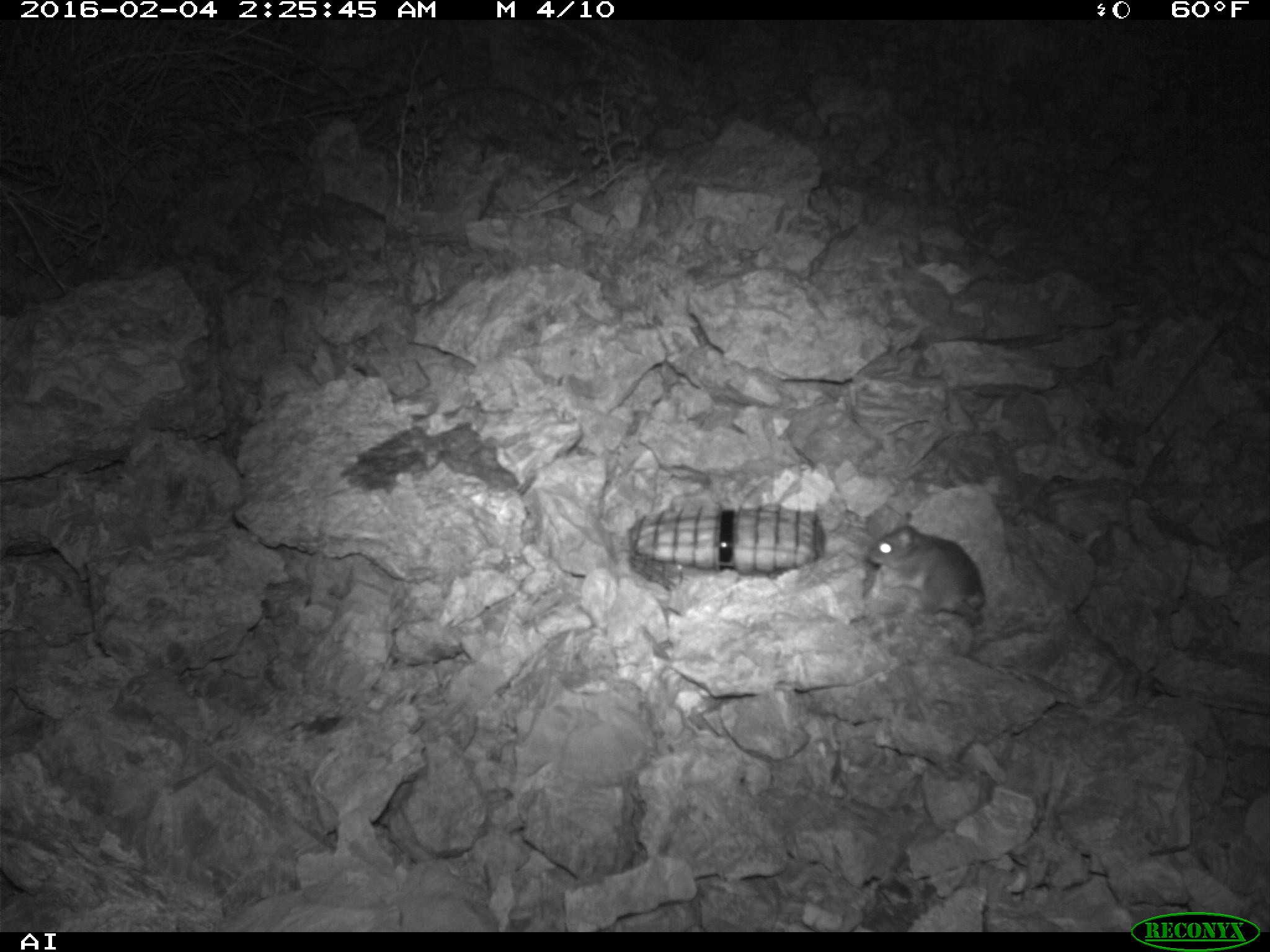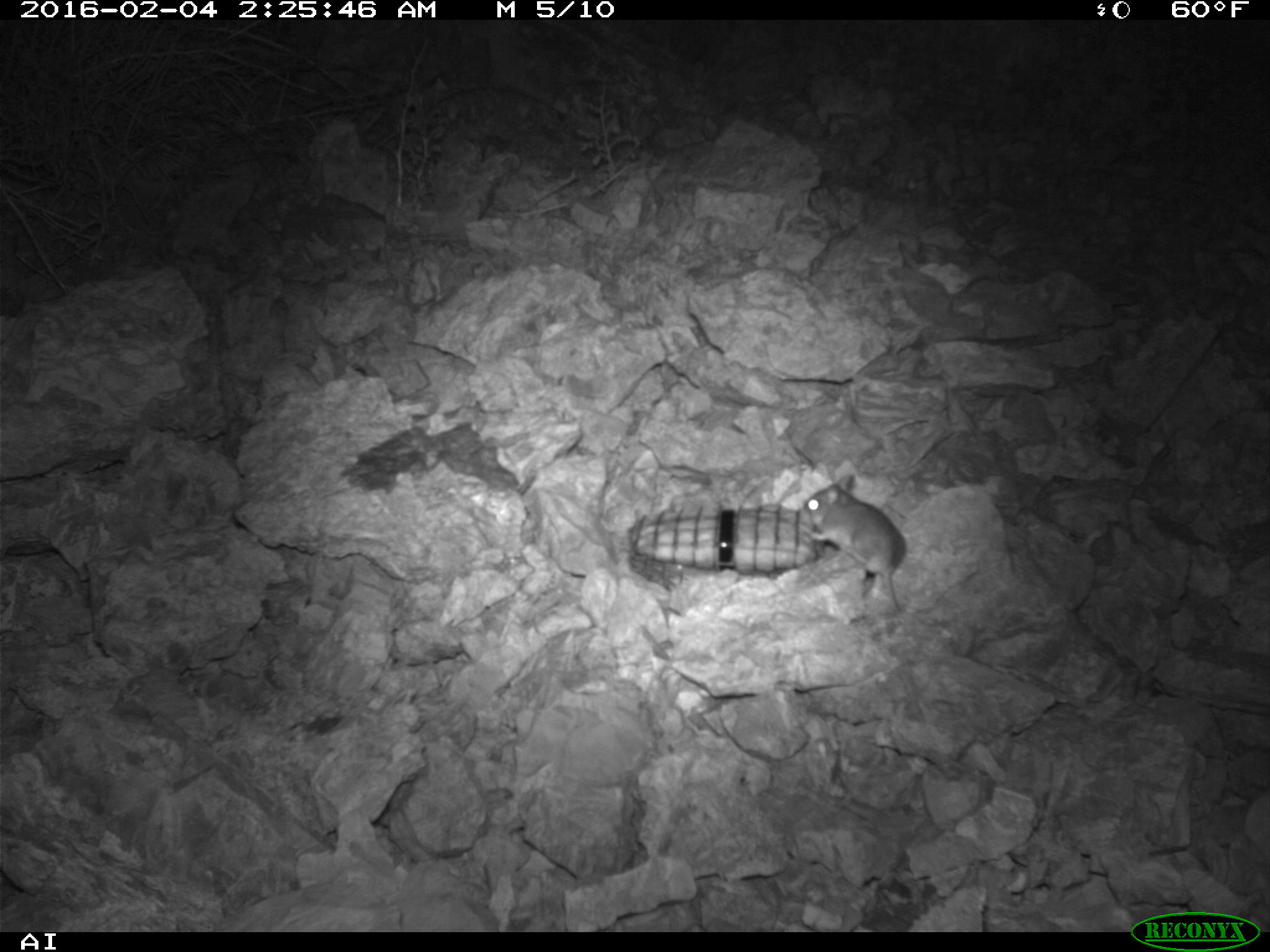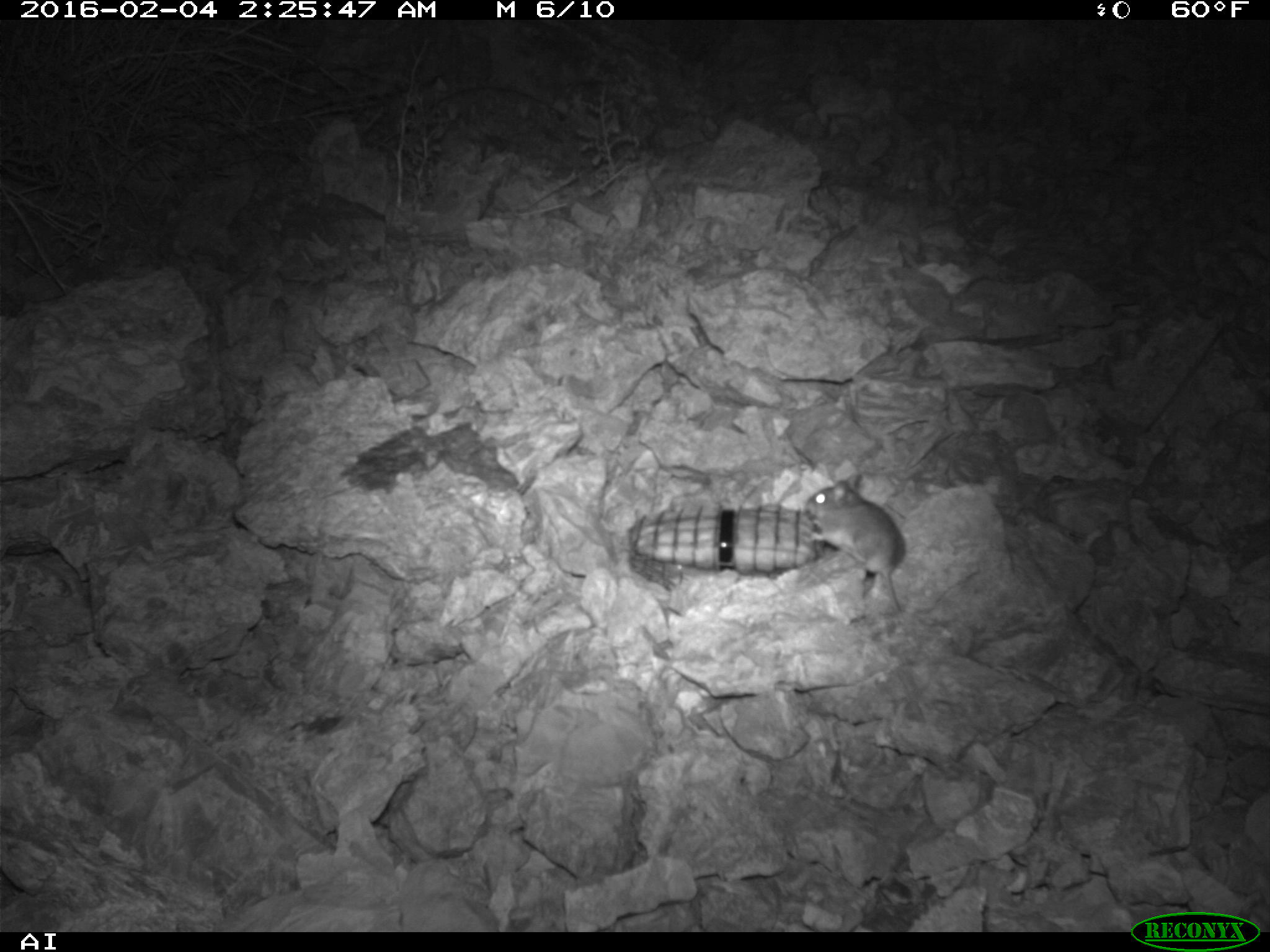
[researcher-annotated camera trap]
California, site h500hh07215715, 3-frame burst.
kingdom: Animalia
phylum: Chordata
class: Mammalia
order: Rodentia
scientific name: Rodentia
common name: rodent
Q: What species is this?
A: Rodent (Rodentia).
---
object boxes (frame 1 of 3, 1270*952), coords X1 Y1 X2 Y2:
rodent: 866 524 985 654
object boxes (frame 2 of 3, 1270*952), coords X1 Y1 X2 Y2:
rodent: 802 474 907 612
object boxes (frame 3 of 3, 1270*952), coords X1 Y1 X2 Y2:
rodent: 803 469 904 611